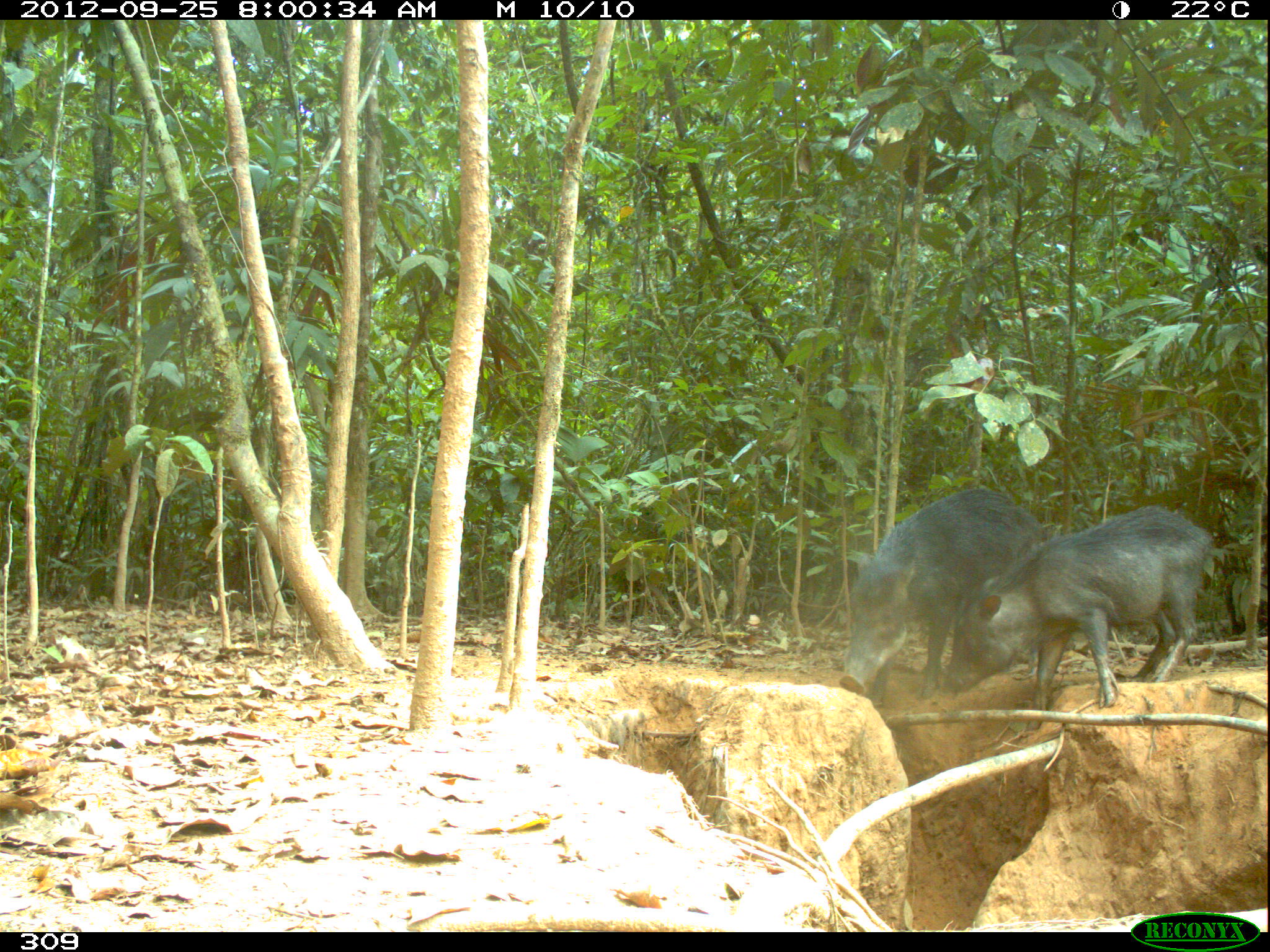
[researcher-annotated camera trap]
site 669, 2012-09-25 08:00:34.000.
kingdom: Animalia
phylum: Chordata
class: Mammalia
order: Artiodactyla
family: Tayassuidae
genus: Tayassu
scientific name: Tayassu pecari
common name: white-lipped peccary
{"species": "Tayassu pecari (white-lipped peccary)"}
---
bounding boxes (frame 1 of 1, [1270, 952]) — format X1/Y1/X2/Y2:
tayassu pecari: 939/504/1211/730; 838/487/1047/705